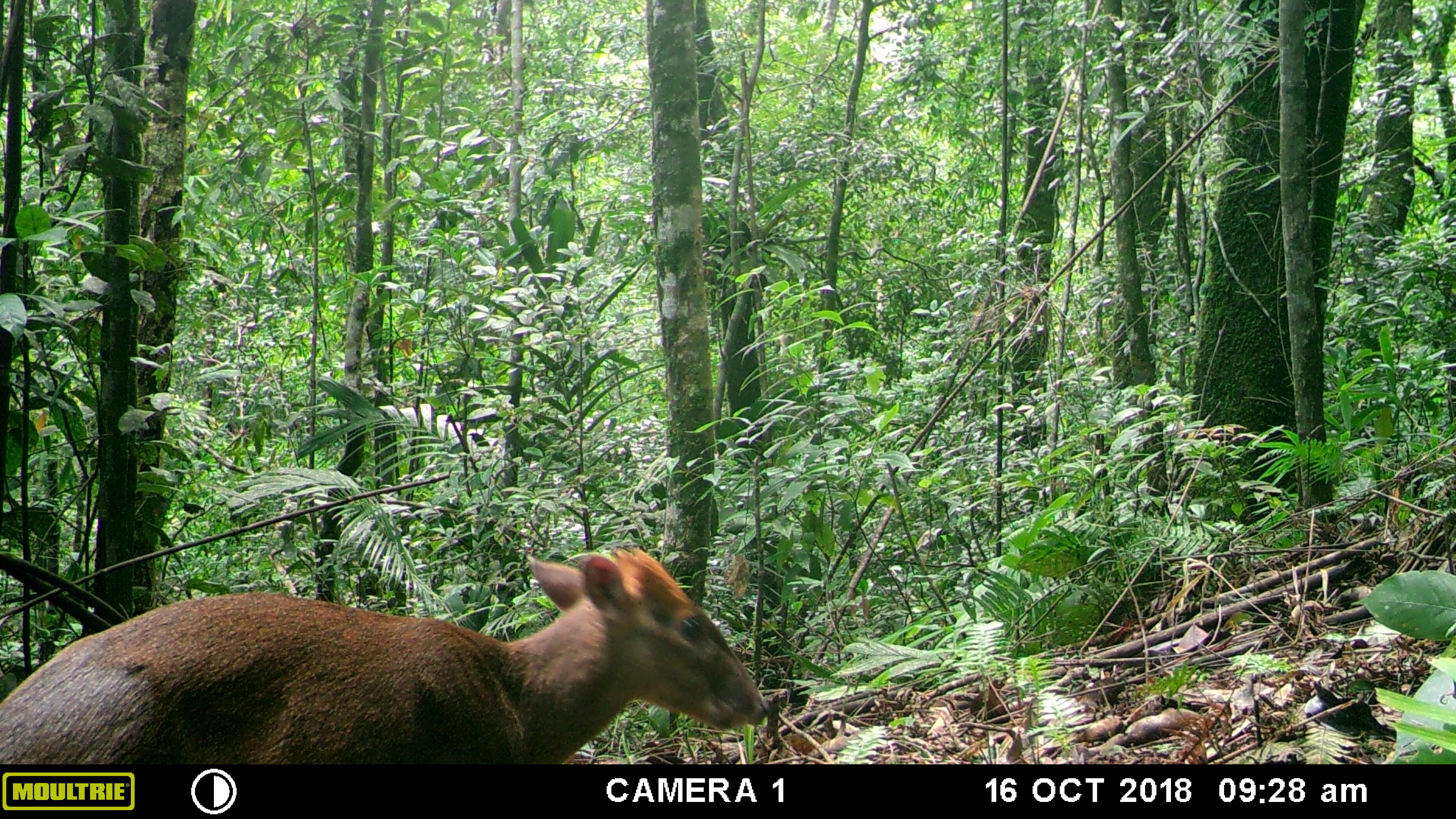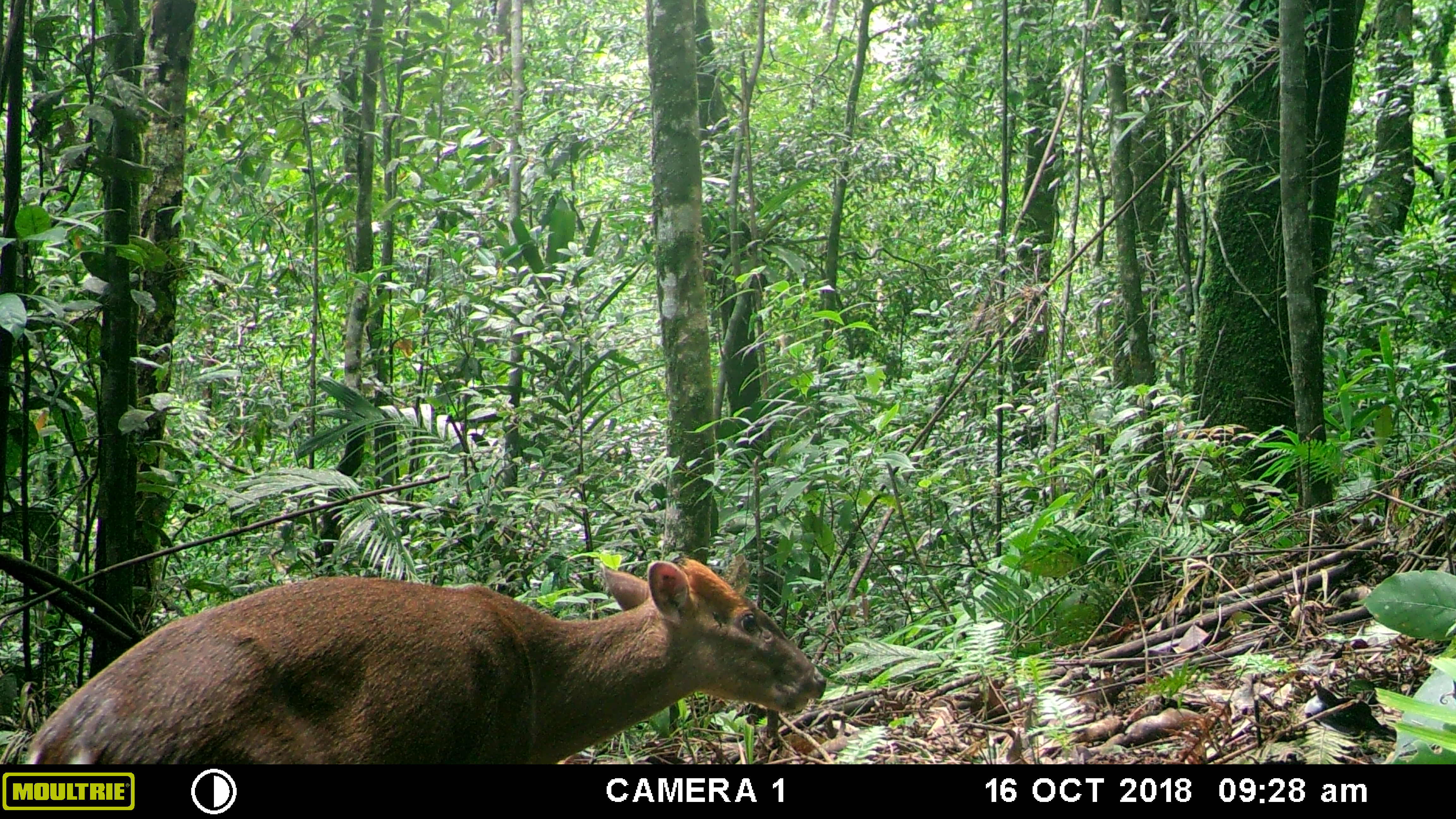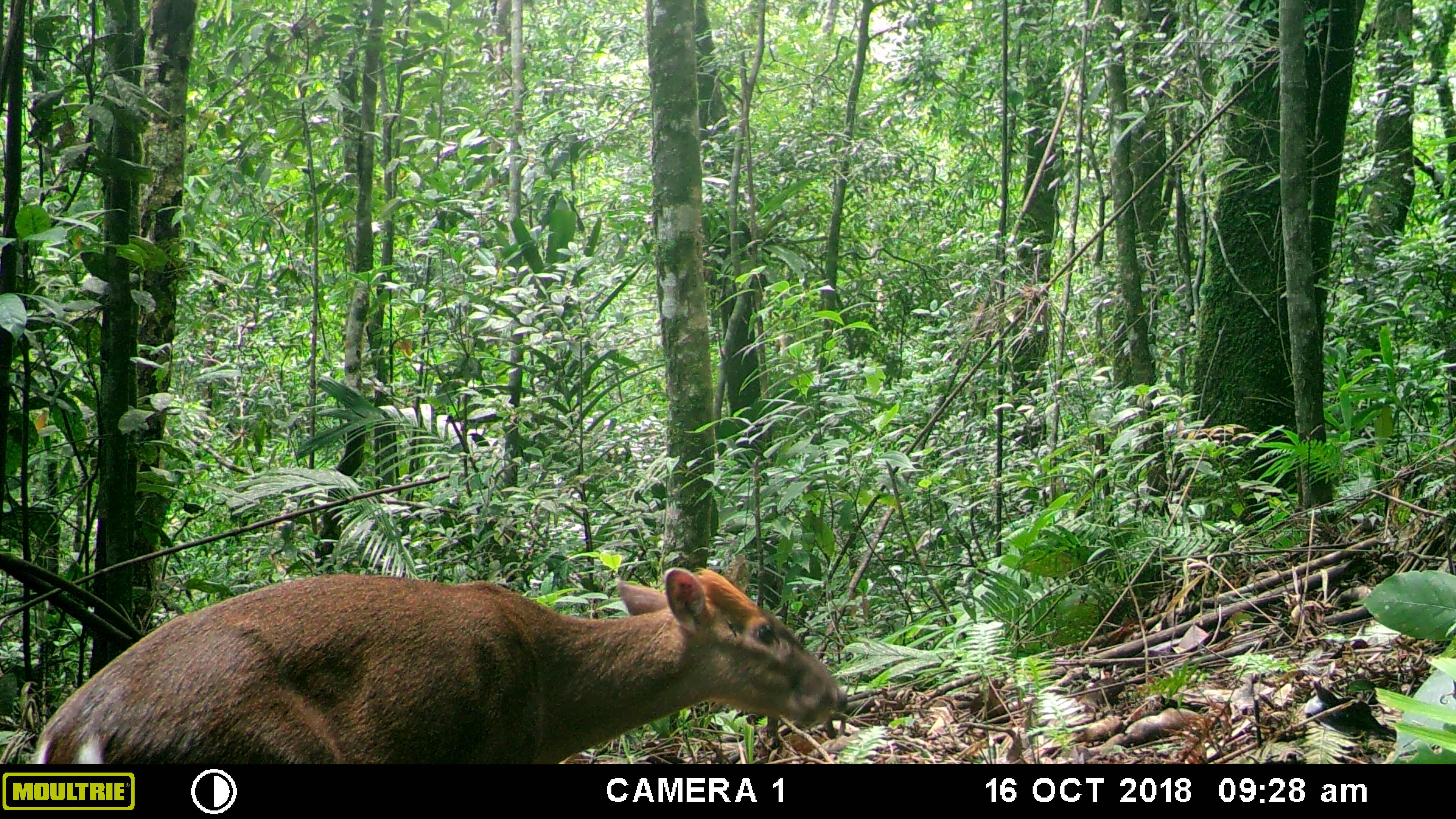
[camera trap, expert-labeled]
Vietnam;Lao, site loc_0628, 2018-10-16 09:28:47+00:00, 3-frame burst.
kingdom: Animalia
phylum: Chordata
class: Mammalia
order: Artiodactyla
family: Cervidae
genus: Muntiacus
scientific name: Muntiacus rooseveltorum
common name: roosevelt's muntjac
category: roosevelts muntjac group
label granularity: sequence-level